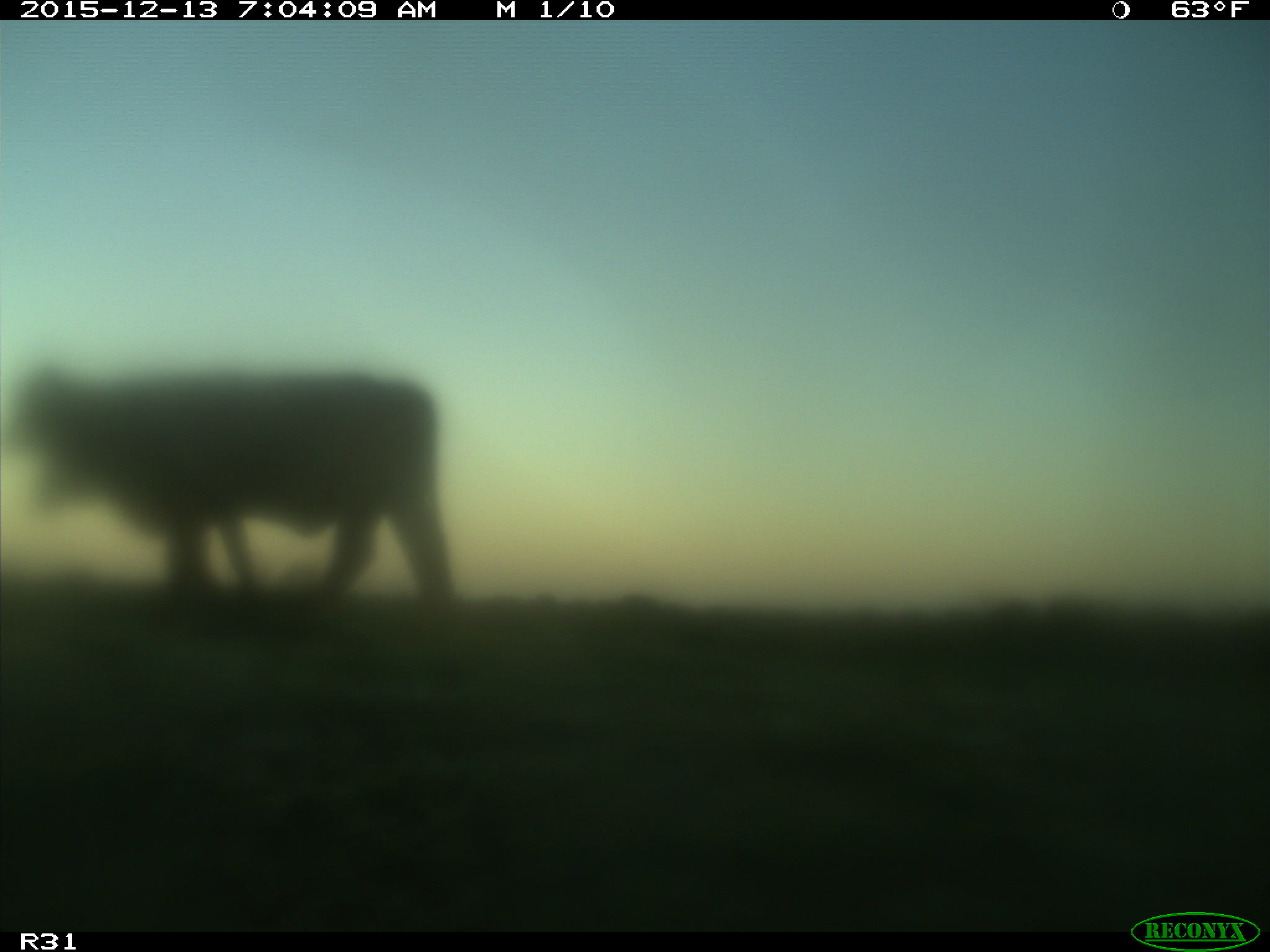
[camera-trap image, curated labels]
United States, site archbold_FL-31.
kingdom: Animalia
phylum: Chordata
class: Mammalia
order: Artiodactyla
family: Bovidae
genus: Bos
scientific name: Bos taurus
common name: domestic cow